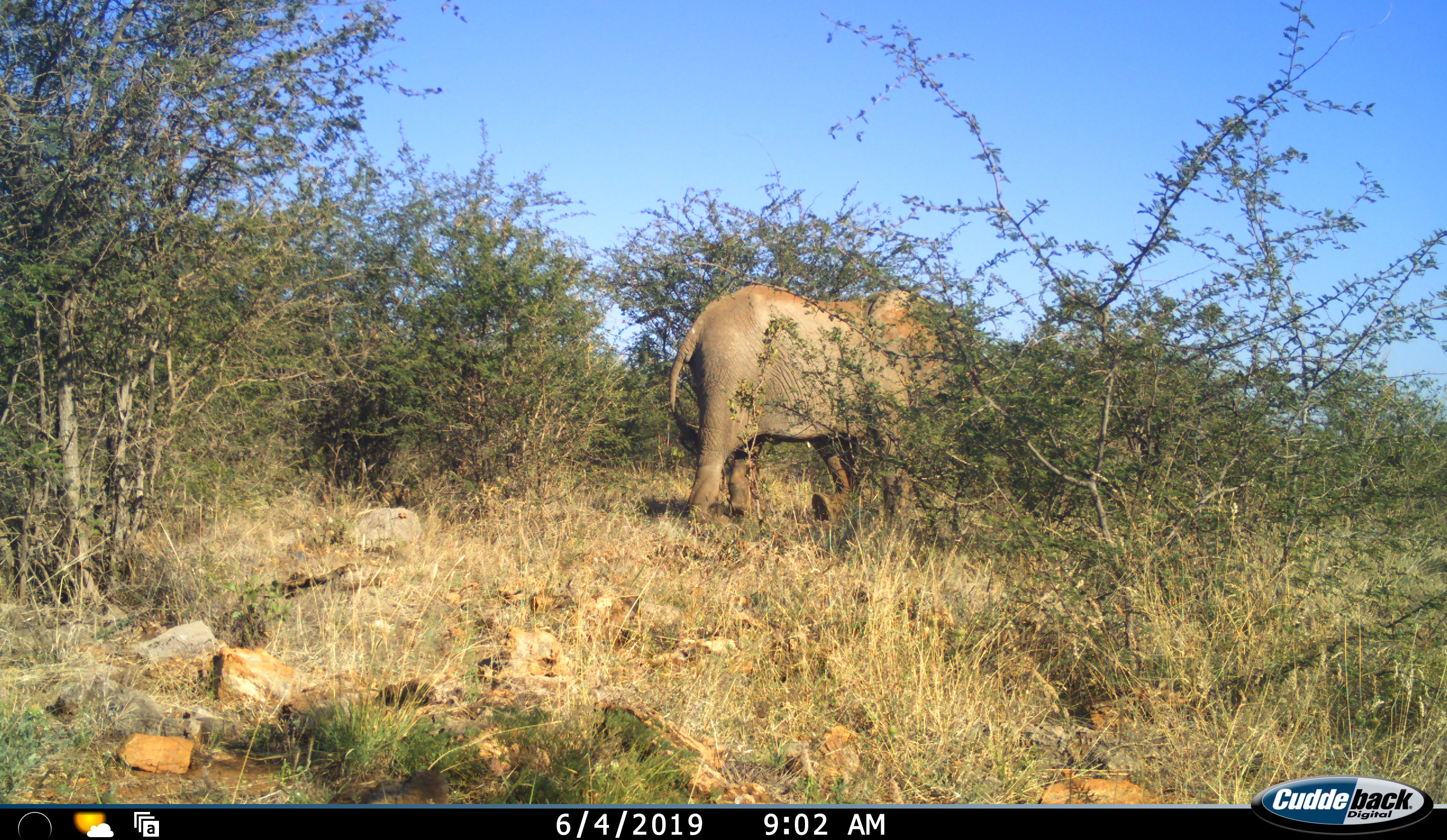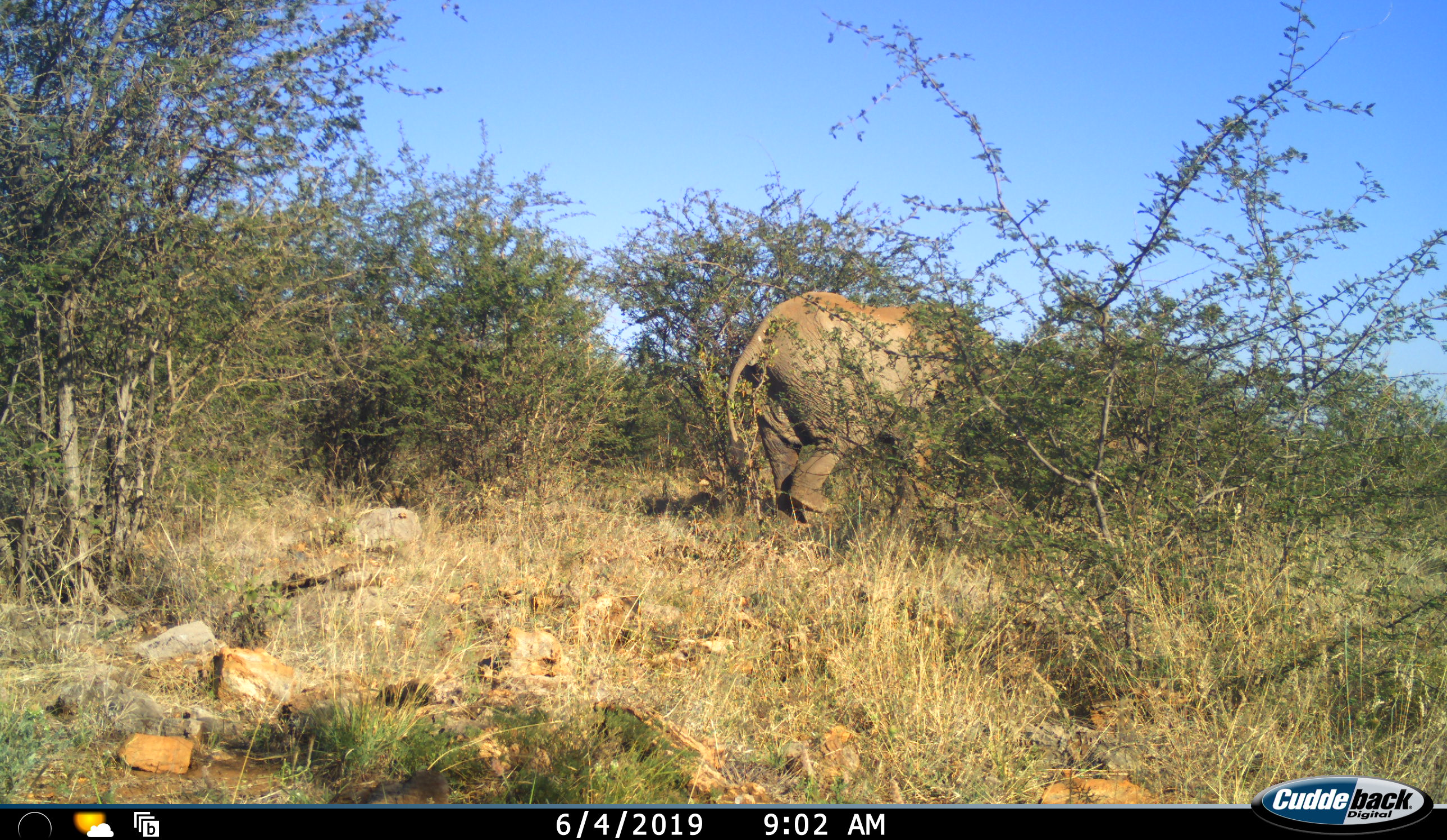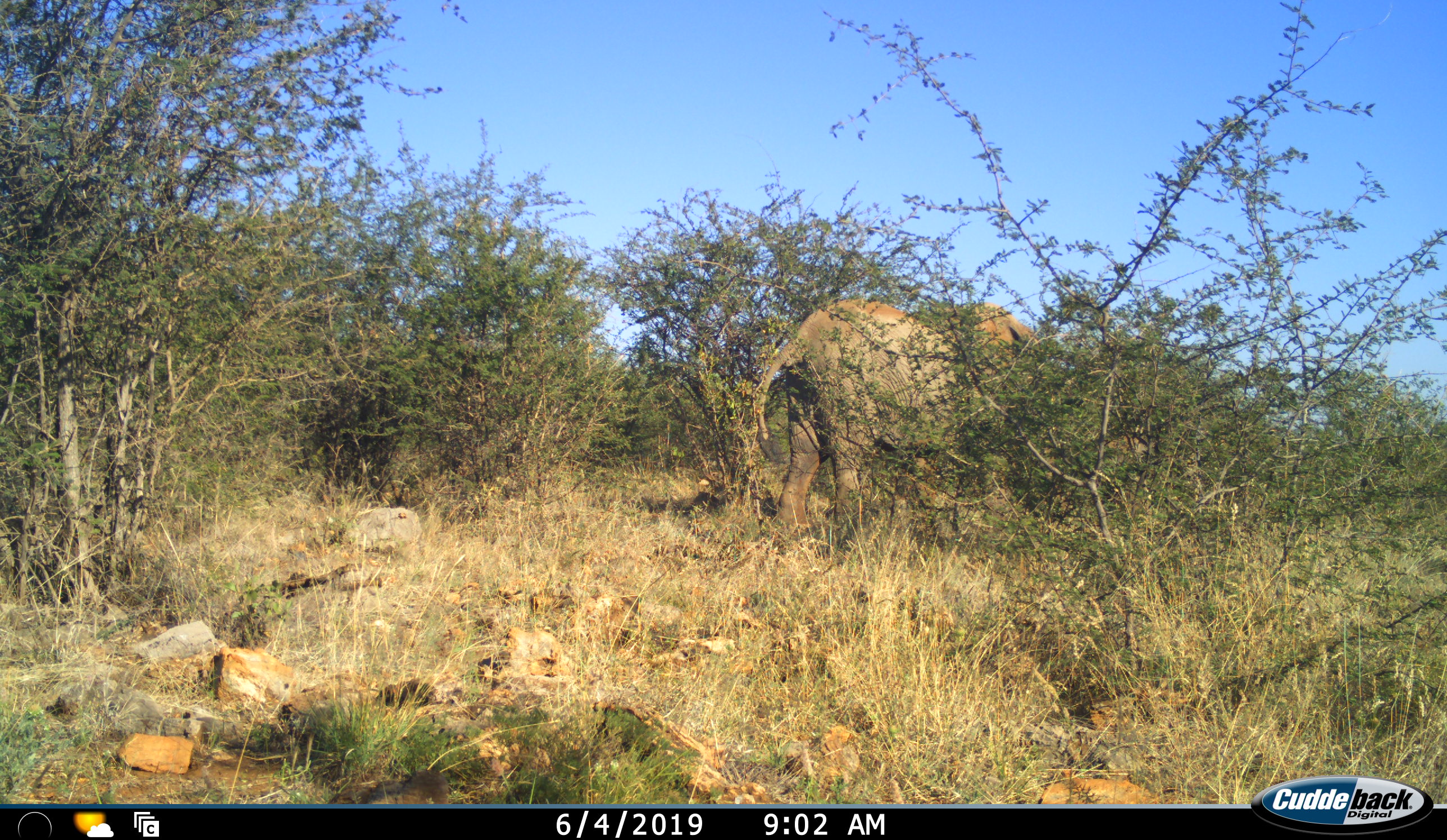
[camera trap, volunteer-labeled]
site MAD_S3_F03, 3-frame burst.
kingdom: Animalia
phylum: Chordata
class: Mammalia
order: Proboscidea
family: Elephantidae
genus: Loxodonta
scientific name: Loxodonta africana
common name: african bush elephant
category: elephant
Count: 1.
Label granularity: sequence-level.